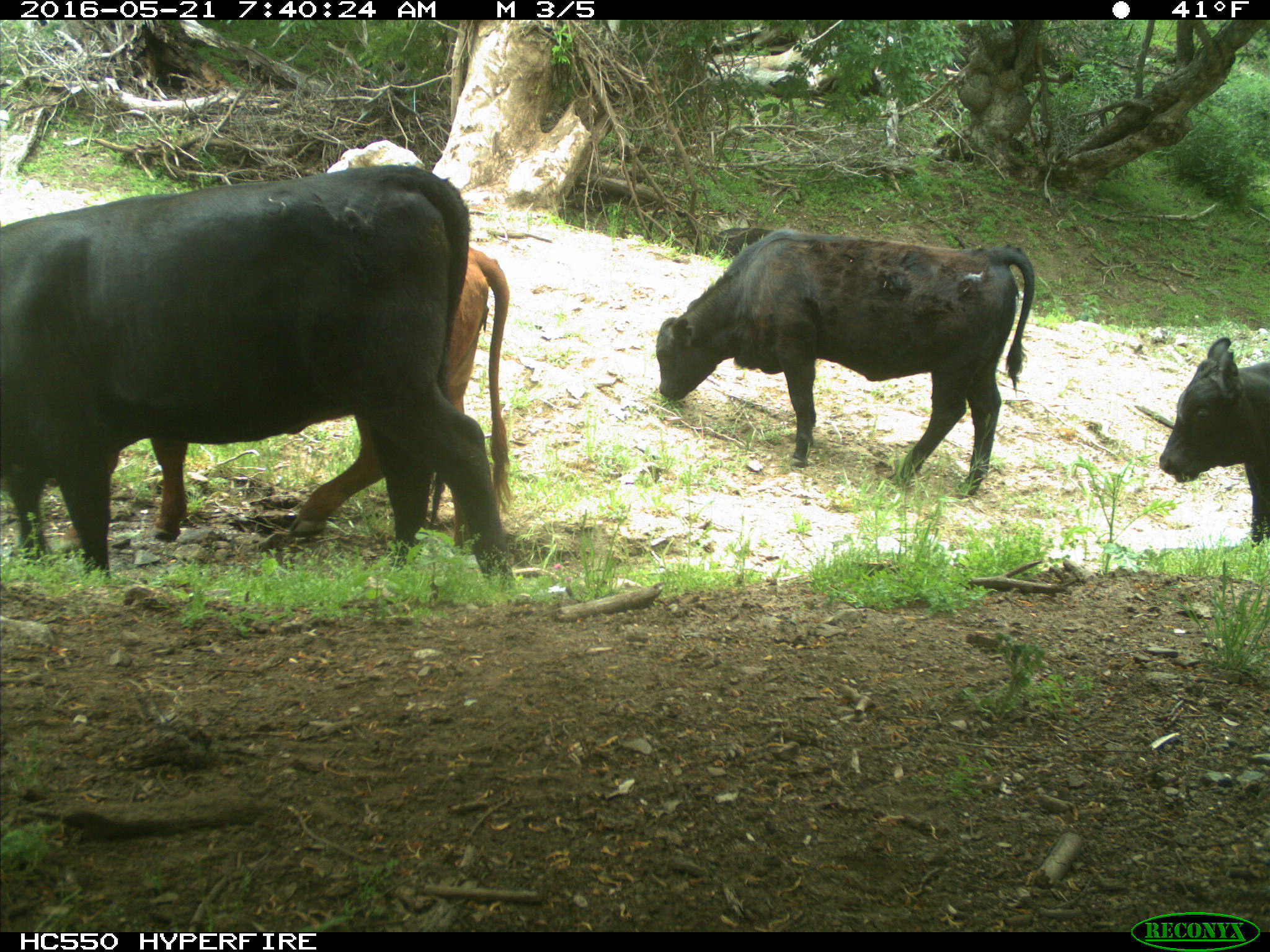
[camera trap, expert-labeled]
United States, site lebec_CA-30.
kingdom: Animalia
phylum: Chordata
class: Mammalia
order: Artiodactyla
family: Bovidae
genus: Bos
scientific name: Bos taurus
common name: domestic cow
Bos taurus (domestic cow).